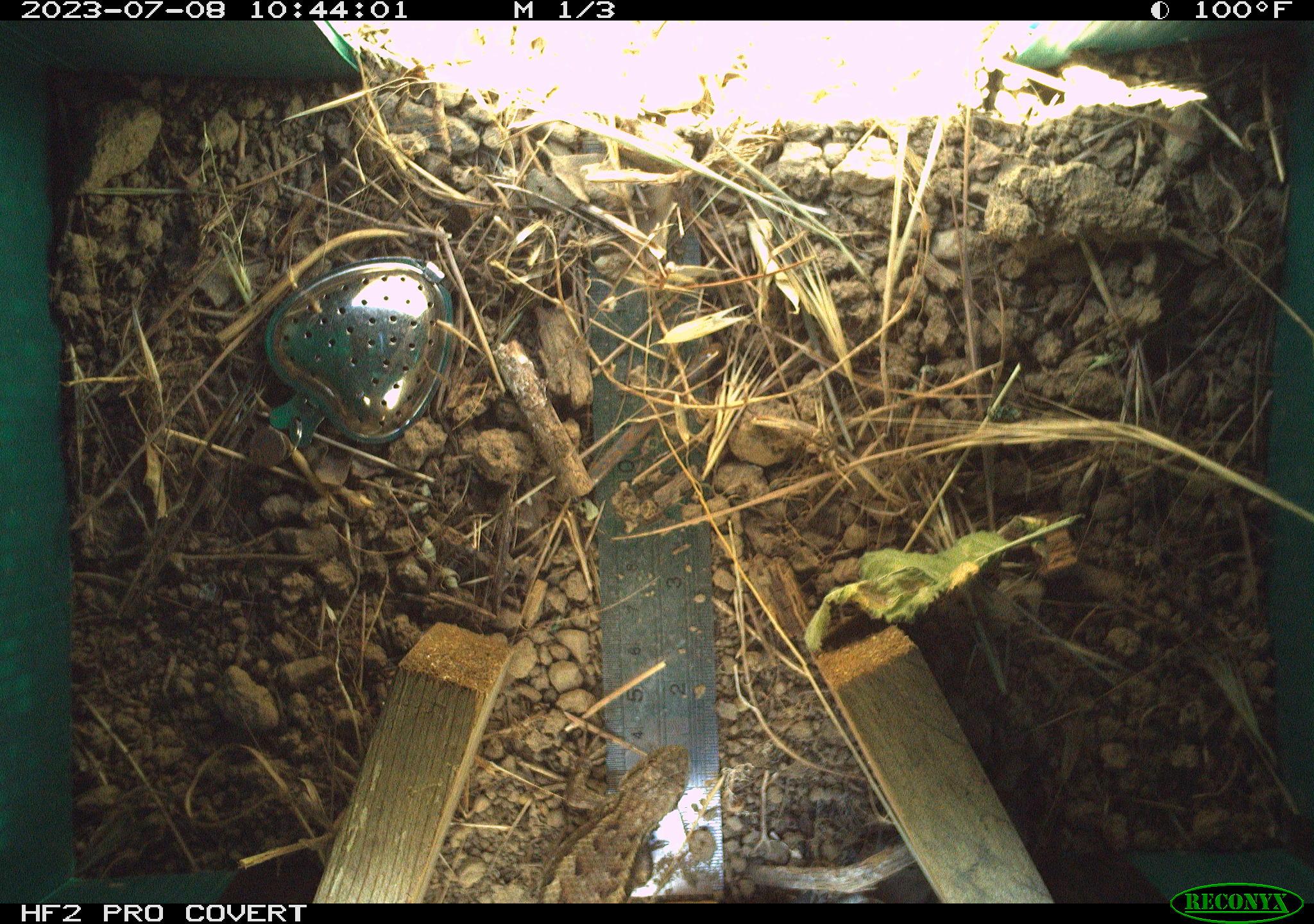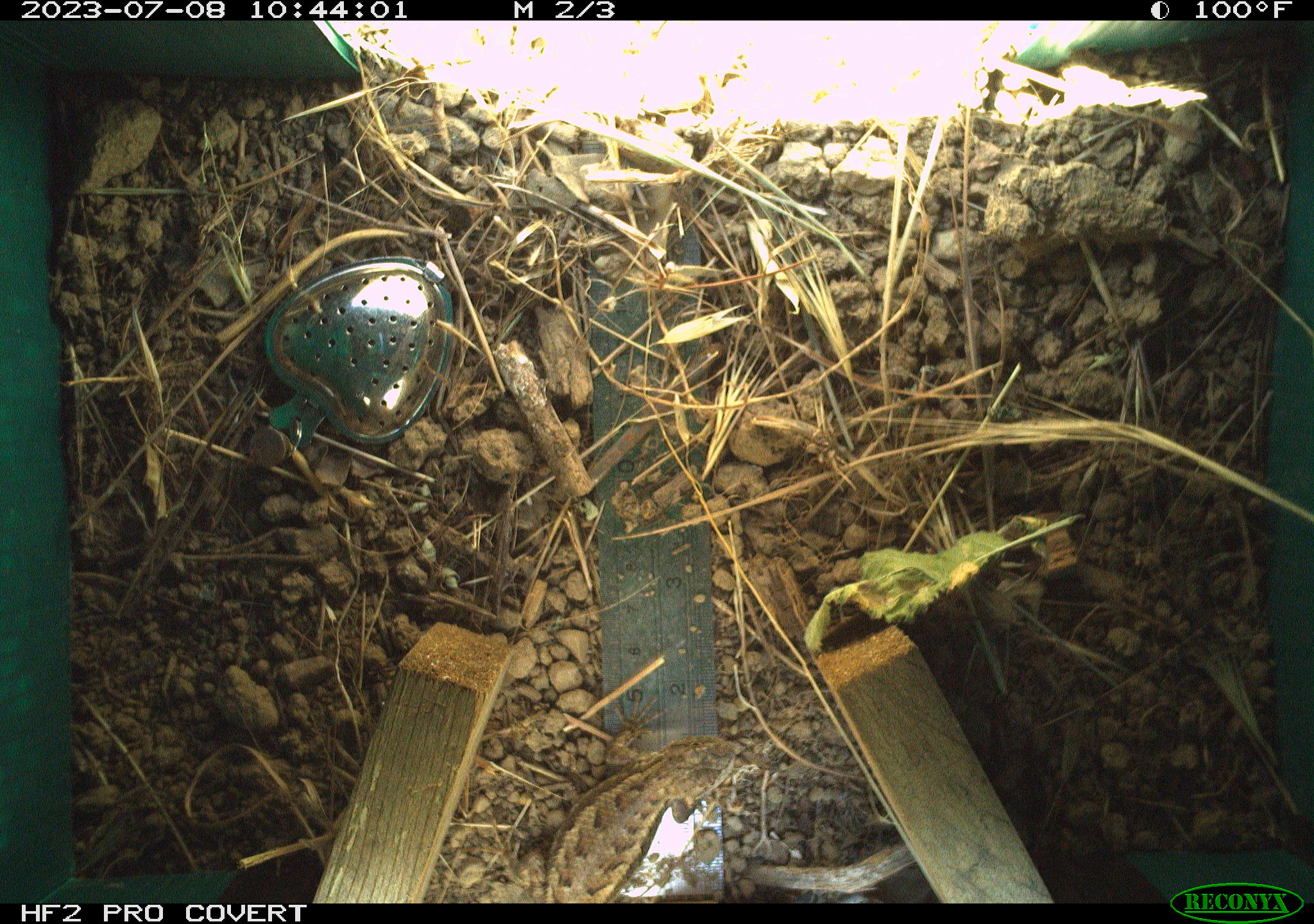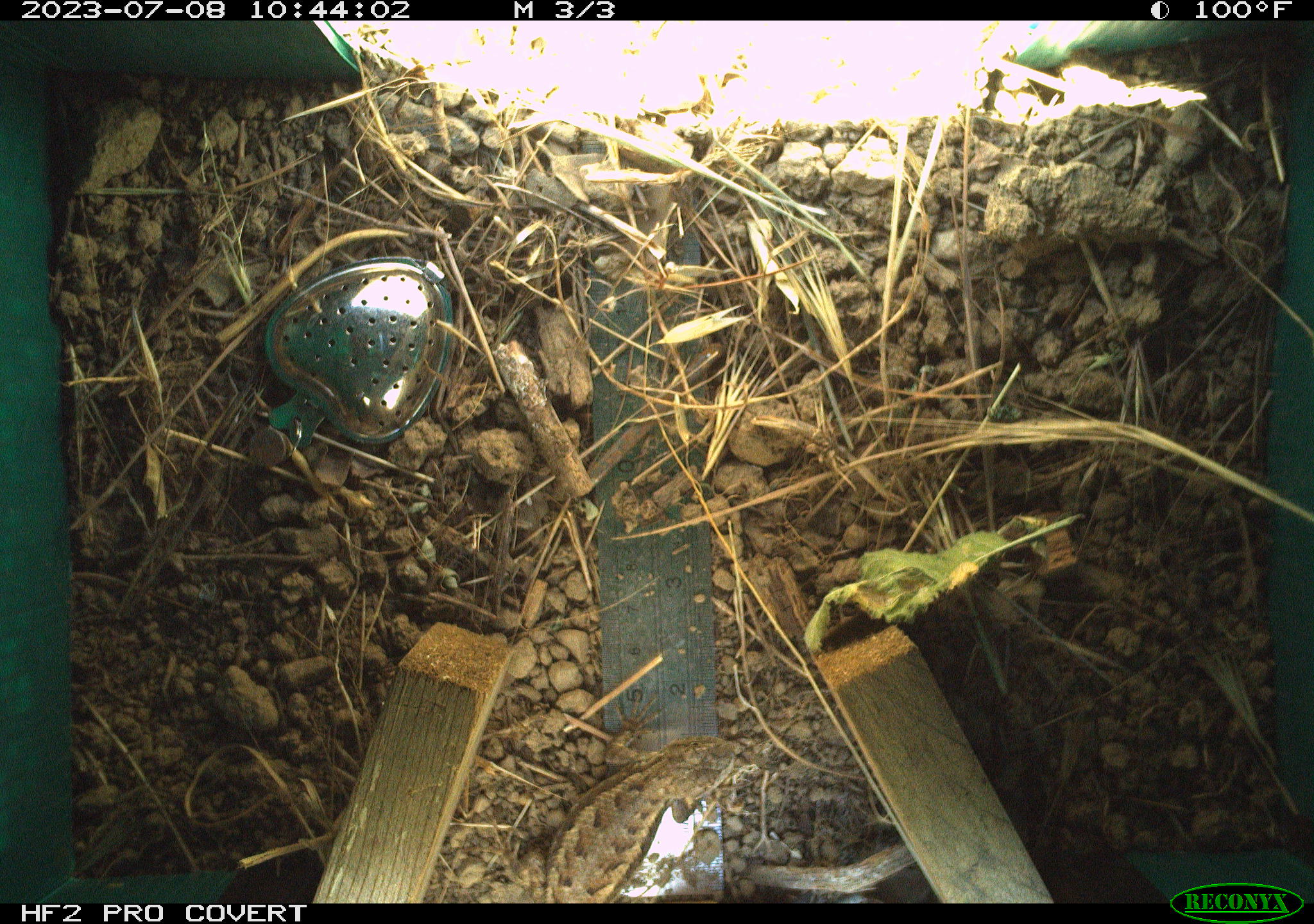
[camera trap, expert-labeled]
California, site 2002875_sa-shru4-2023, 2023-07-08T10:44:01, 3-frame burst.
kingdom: Animalia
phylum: Chordata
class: Reptilia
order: Squamata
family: Phrynosomatidae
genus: Sceloporus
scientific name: Sceloporus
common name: spiny lizards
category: sceloporus species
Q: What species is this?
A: Sceloporus species (spiny lizards) (Sceloporus).